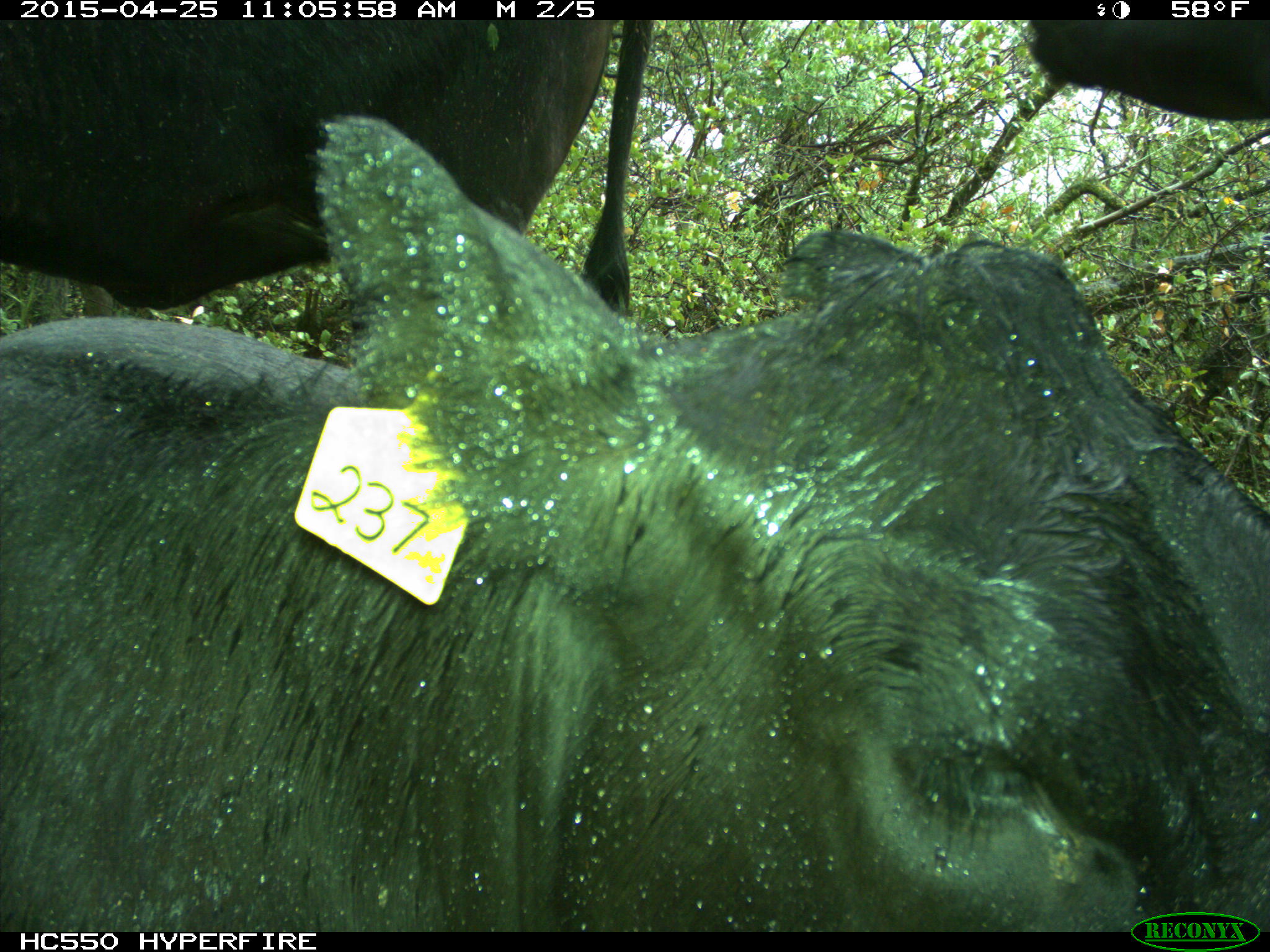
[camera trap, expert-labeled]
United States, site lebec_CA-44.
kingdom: Animalia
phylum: Chordata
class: Mammalia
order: Artiodactyla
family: Suidae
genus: Sus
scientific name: Sus scrofa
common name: wild boar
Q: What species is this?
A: Sus scrofa (wild boar).